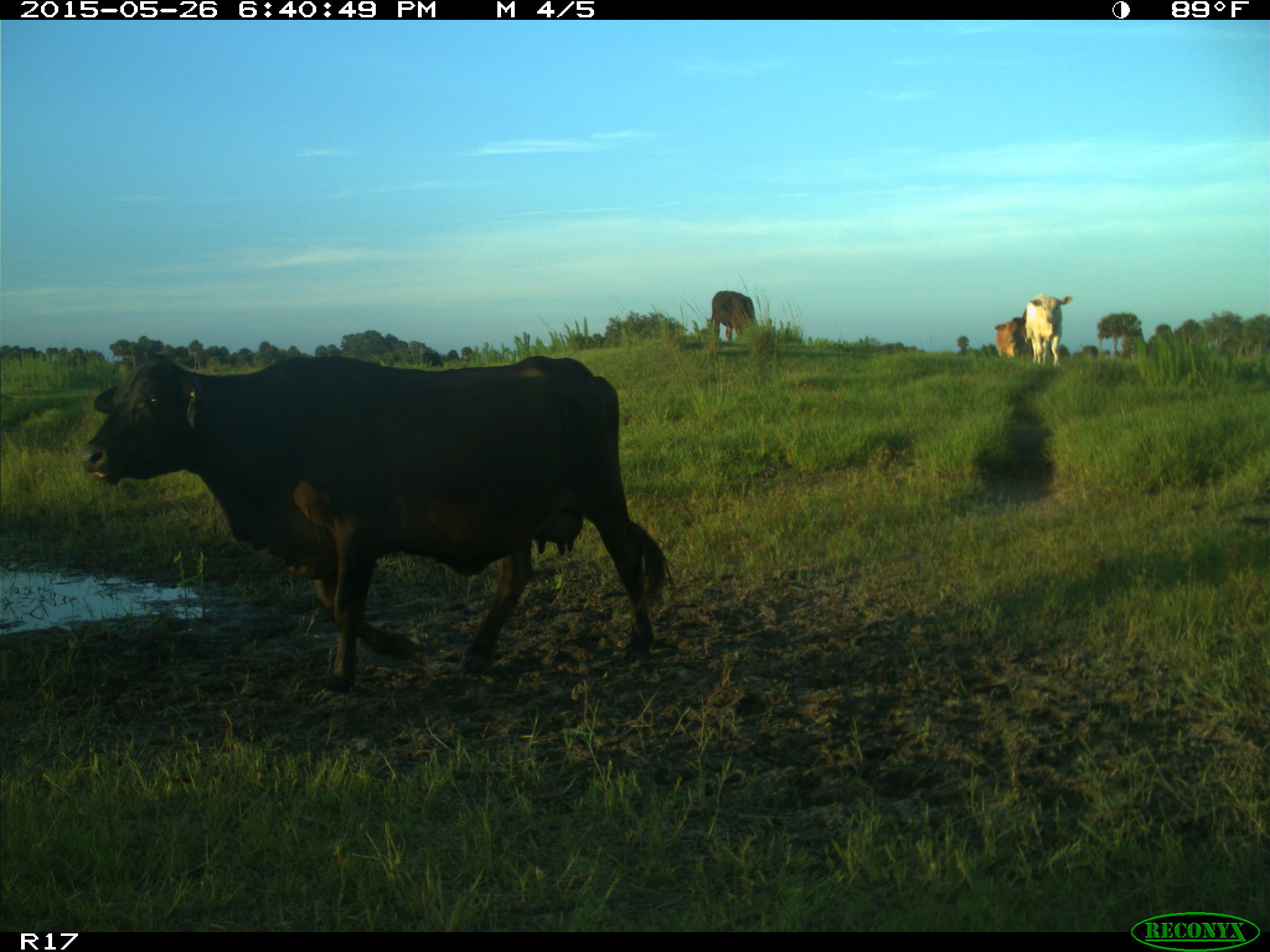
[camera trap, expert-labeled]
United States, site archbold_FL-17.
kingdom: Animalia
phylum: Chordata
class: Mammalia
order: Artiodactyla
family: Bovidae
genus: Bos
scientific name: Bos taurus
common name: domestic cow